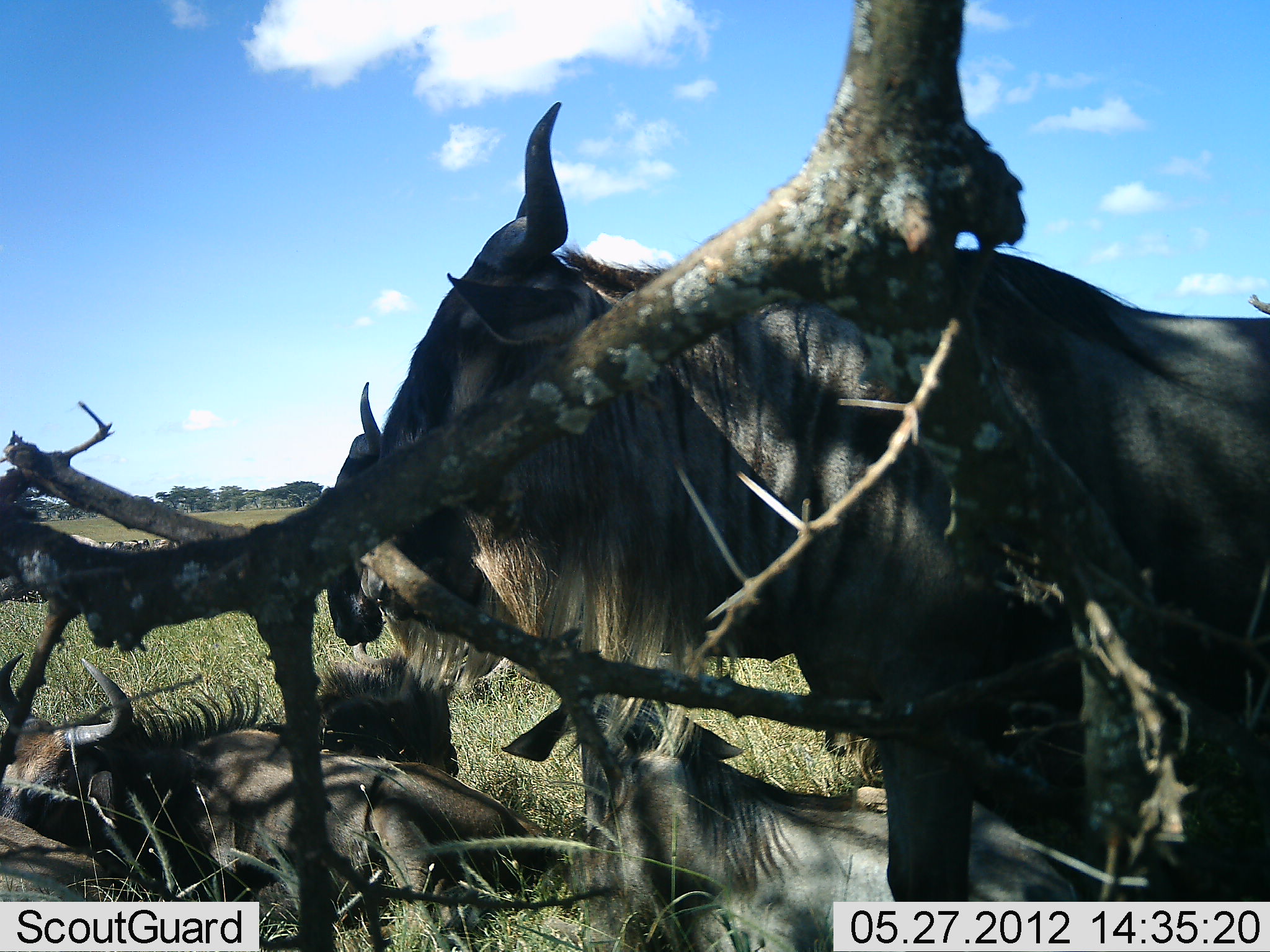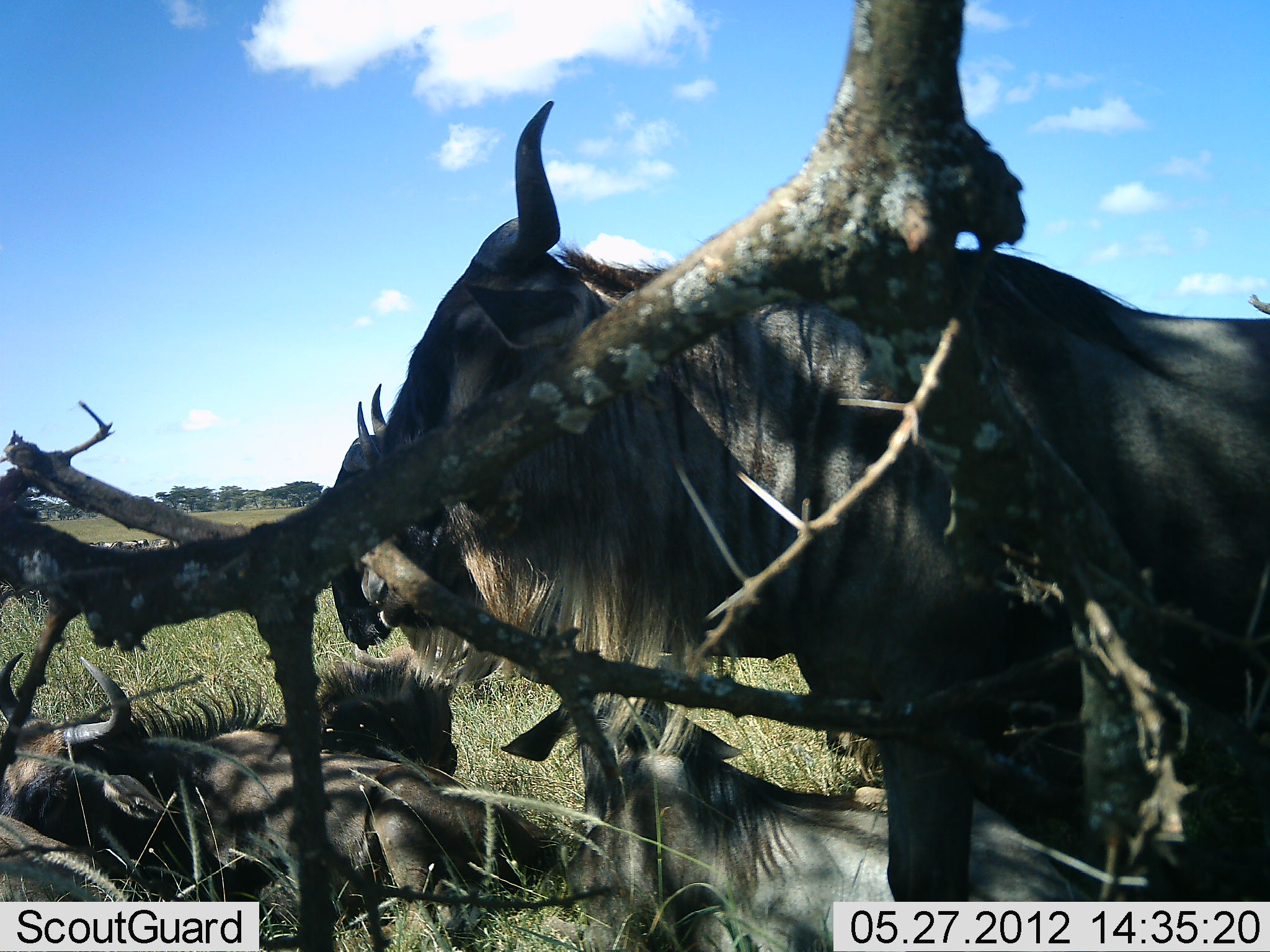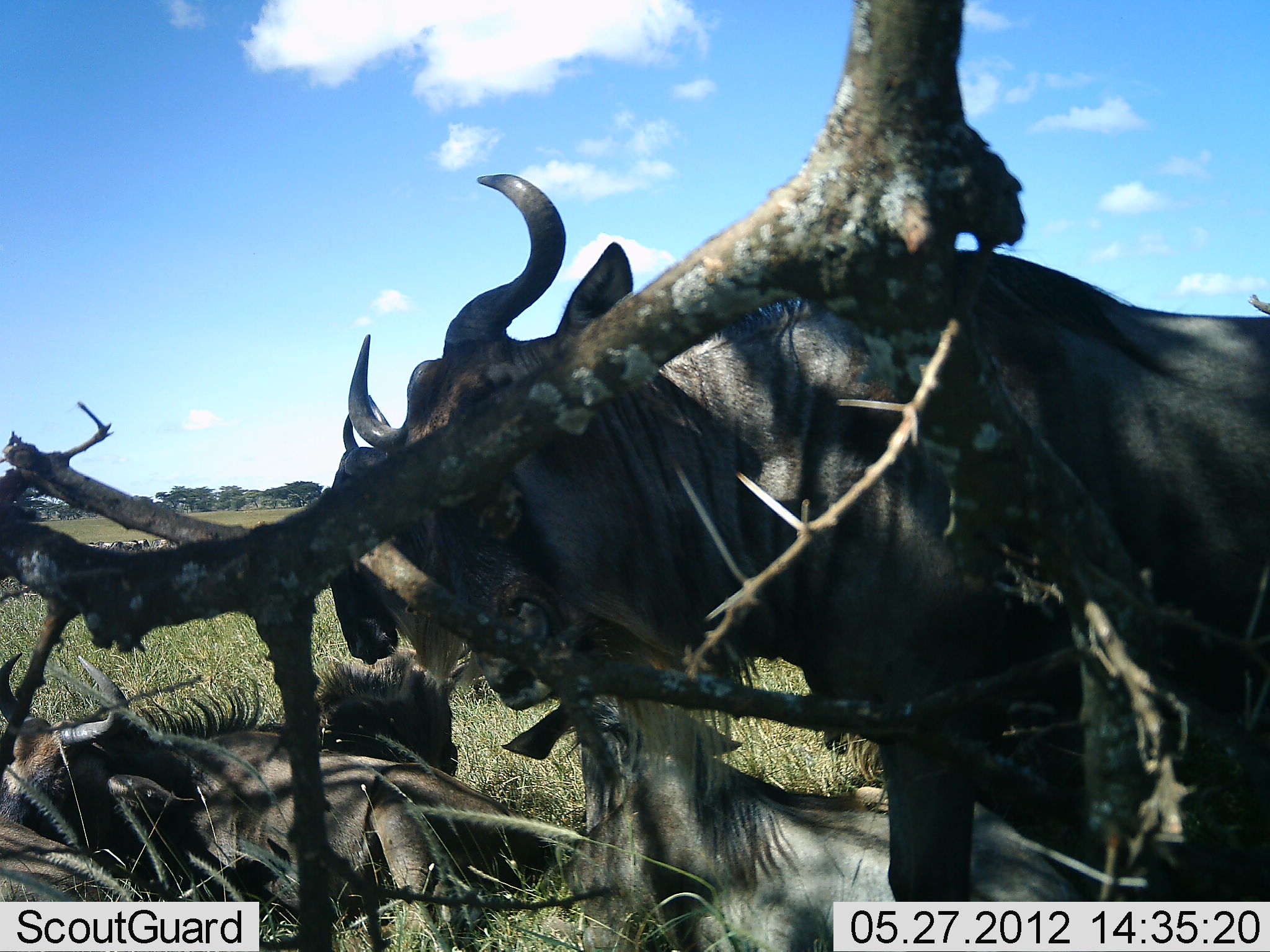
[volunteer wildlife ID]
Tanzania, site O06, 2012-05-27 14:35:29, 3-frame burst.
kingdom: Animalia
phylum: Chordata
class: Mammalia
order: Artiodactyla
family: Bovidae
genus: Connochaetes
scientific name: Connochaetes taurinus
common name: blue wildebeest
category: wildebeest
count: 5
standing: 89%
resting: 94%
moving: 11%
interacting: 0%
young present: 0%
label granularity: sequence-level